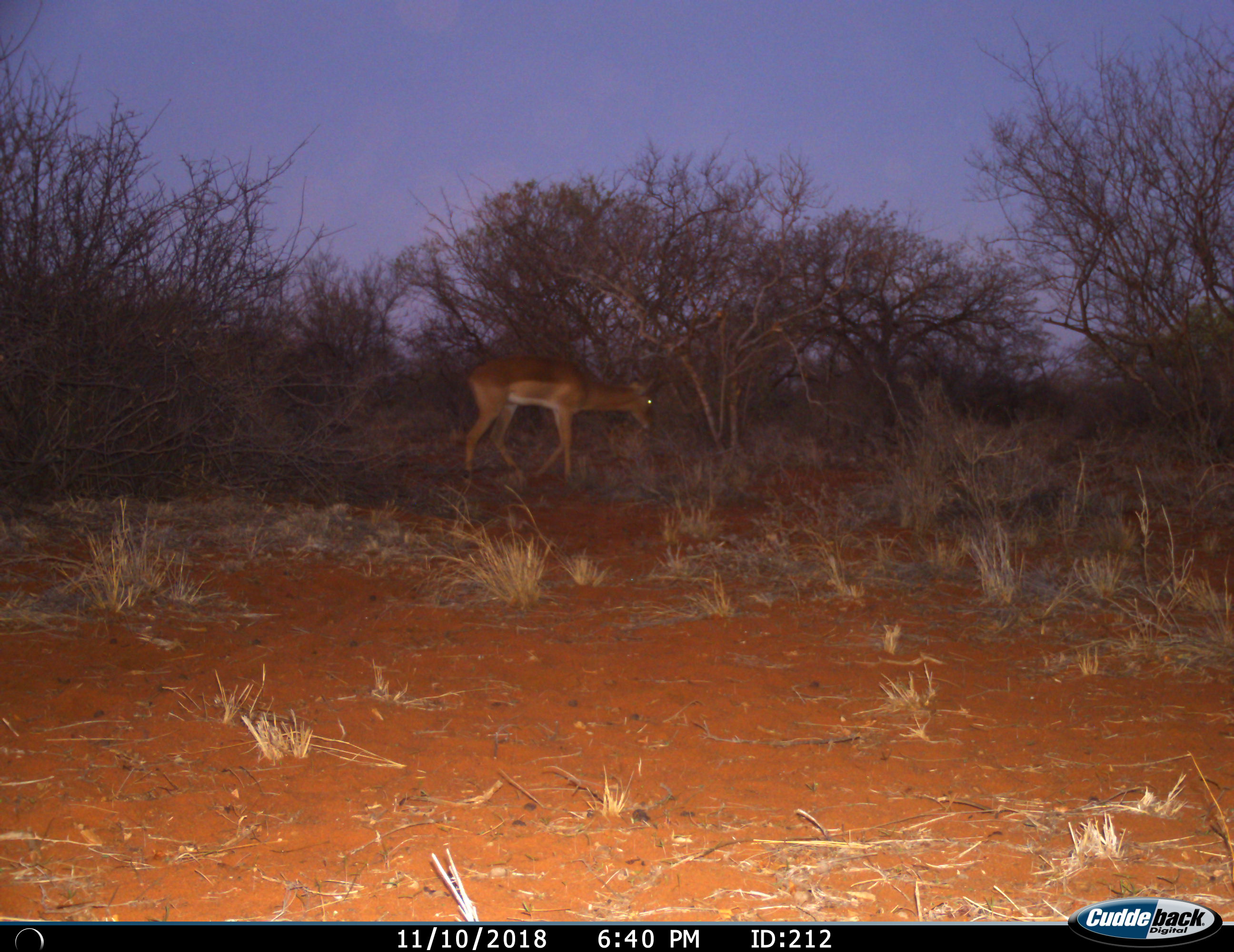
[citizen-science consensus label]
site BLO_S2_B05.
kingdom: Animalia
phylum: Chordata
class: Mammalia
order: Artiodactyla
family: Bovidae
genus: Aepyceros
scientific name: Aepyceros melampus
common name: impala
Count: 1.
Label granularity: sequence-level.